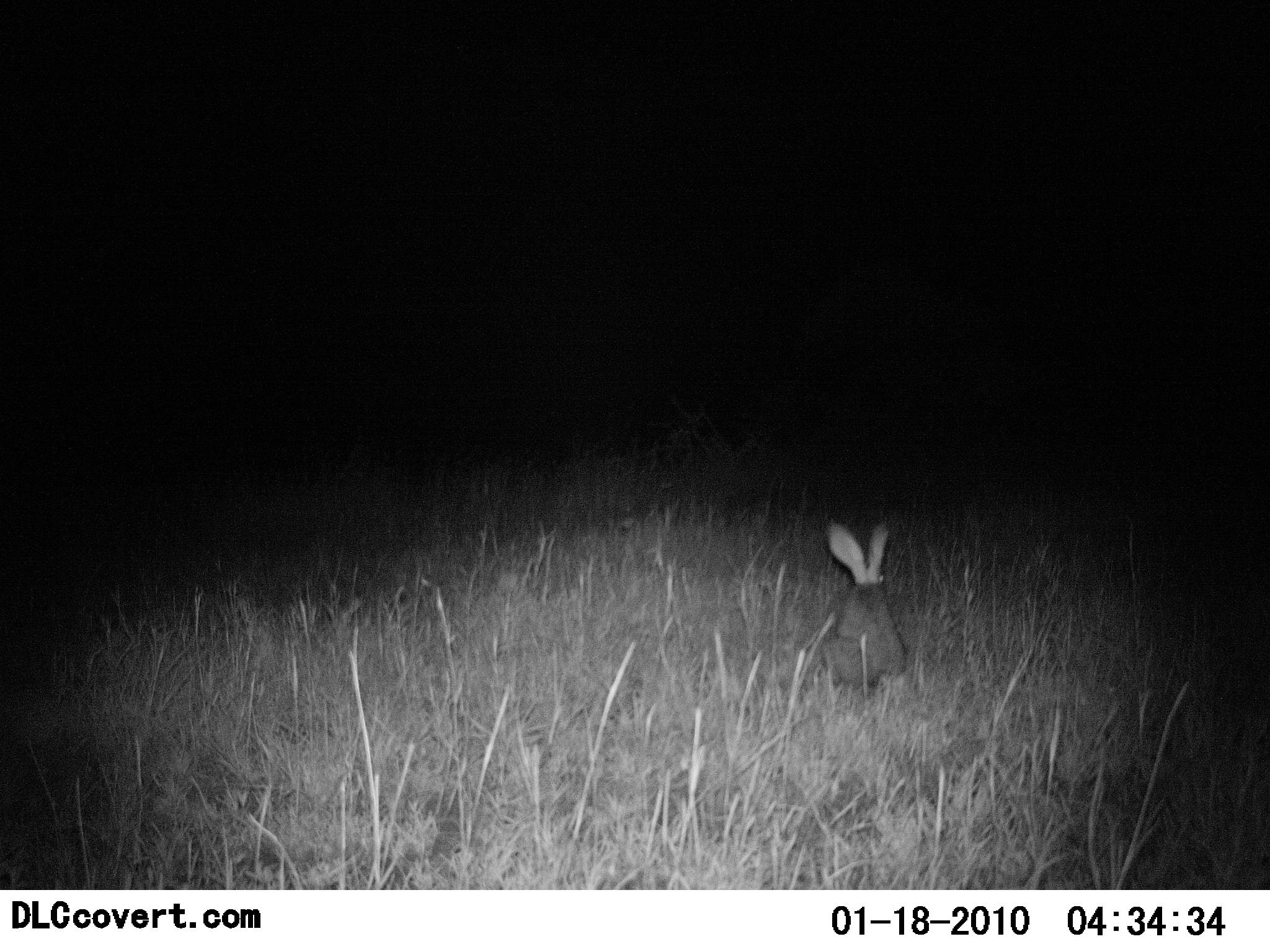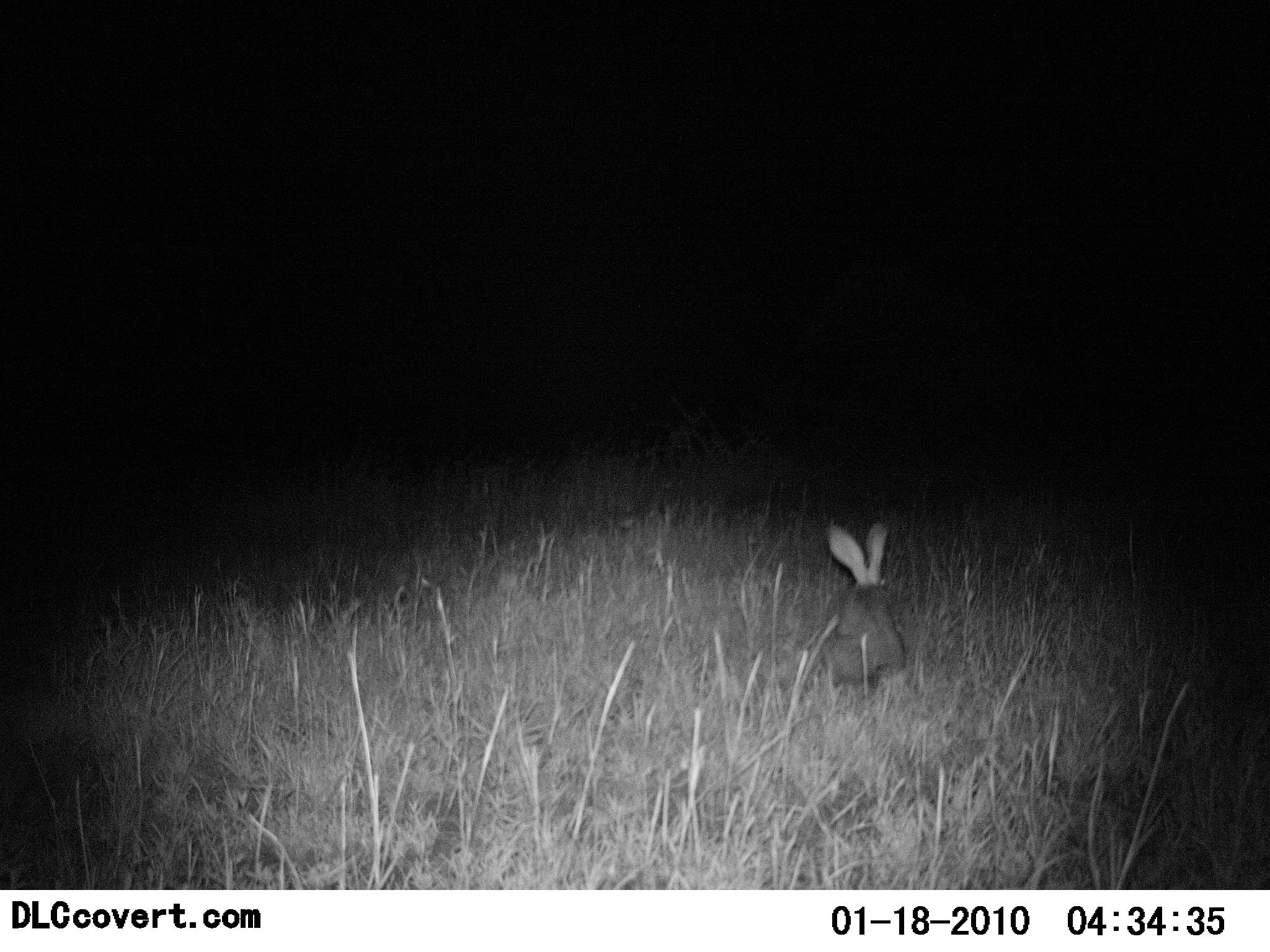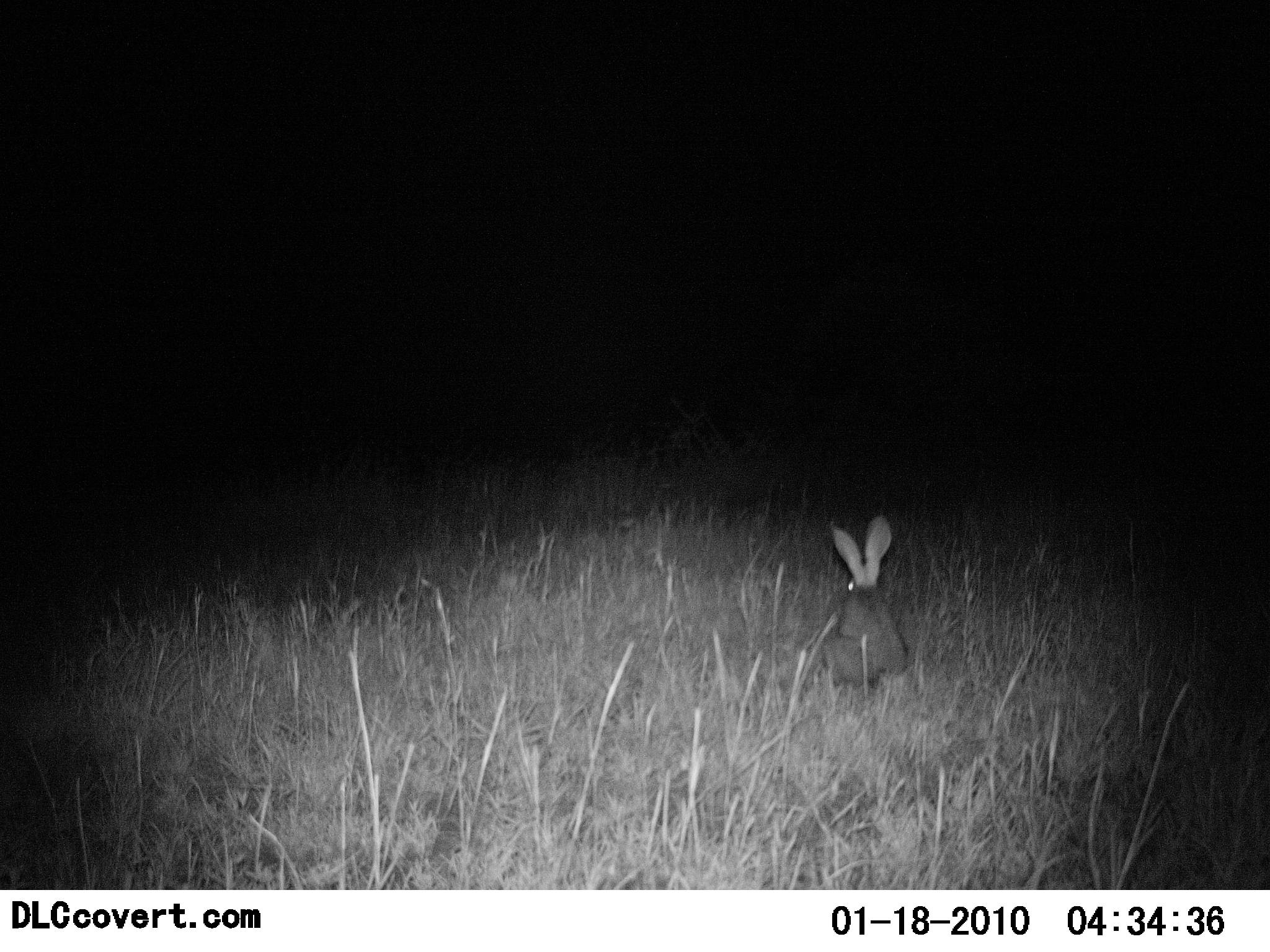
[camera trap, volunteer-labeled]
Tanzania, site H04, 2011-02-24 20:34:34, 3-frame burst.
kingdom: Animalia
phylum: Chordata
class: Mammalia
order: Lagomorpha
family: Leporidae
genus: Lepus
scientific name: Lepus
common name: hare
Hare (Lepus), count 1. Behavior (volunteer vote fractions): standing 64%, resting 64%, moving 0%, interacting 0%. Young present (vote fraction): 0%. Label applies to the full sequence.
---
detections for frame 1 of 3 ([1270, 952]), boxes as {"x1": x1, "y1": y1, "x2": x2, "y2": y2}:
animal: {"x1": 814, "y1": 518, "x2": 907, "y2": 690}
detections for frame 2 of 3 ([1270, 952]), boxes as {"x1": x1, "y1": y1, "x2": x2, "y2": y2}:
animal: {"x1": 825, "y1": 519, "x2": 907, "y2": 690}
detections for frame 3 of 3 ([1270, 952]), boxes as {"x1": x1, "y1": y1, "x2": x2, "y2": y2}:
animal: {"x1": 821, "y1": 514, "x2": 907, "y2": 690}